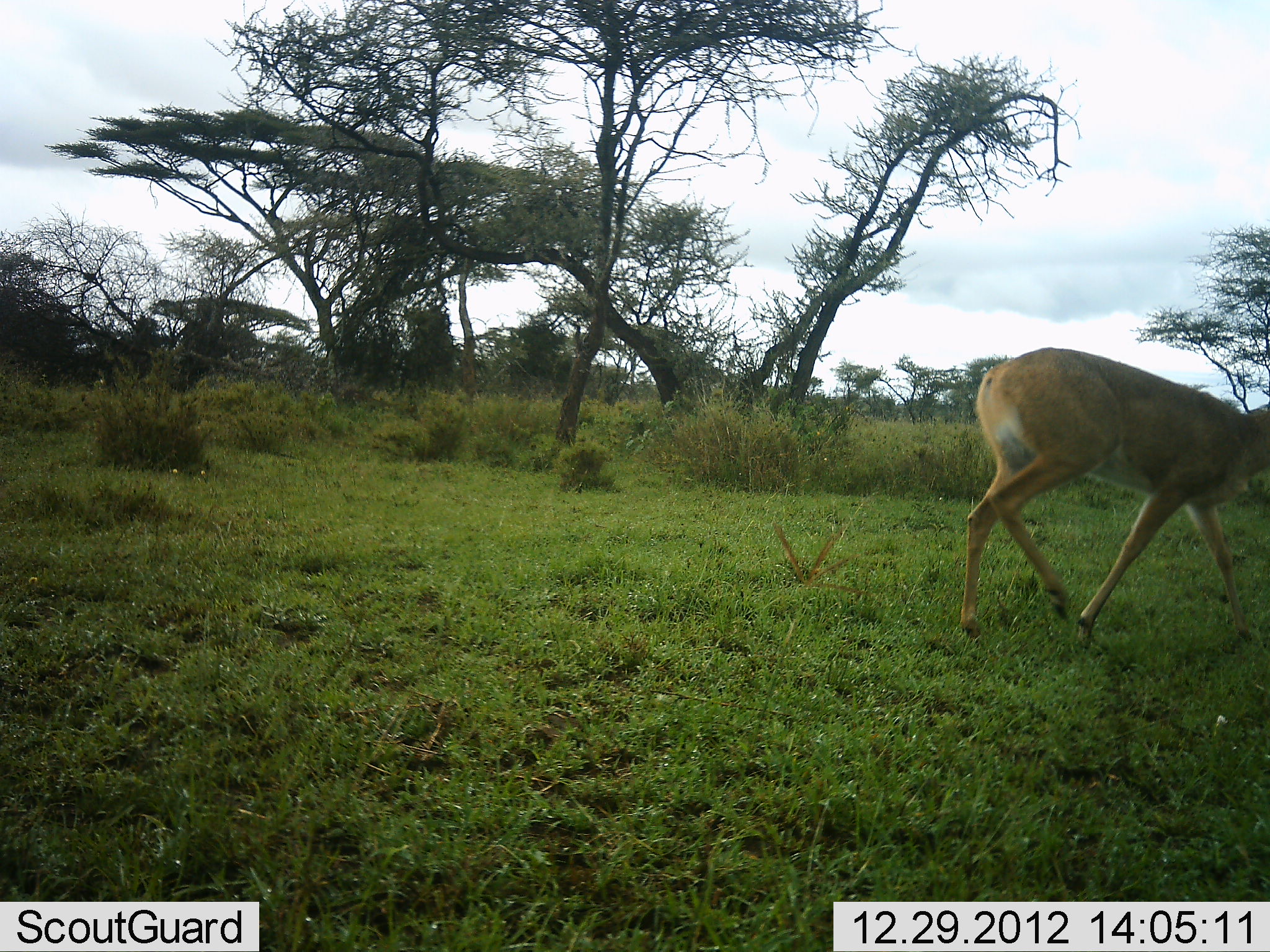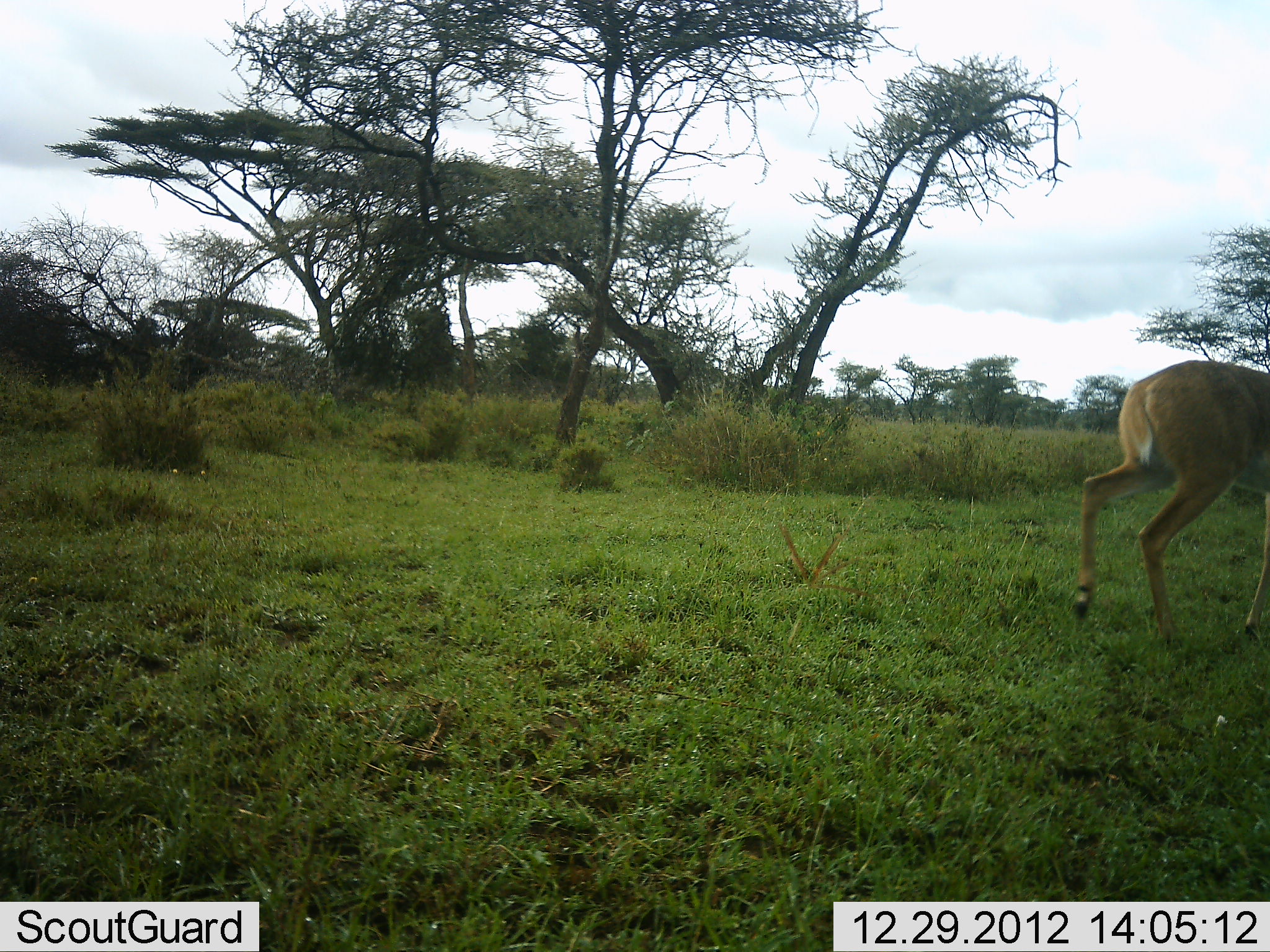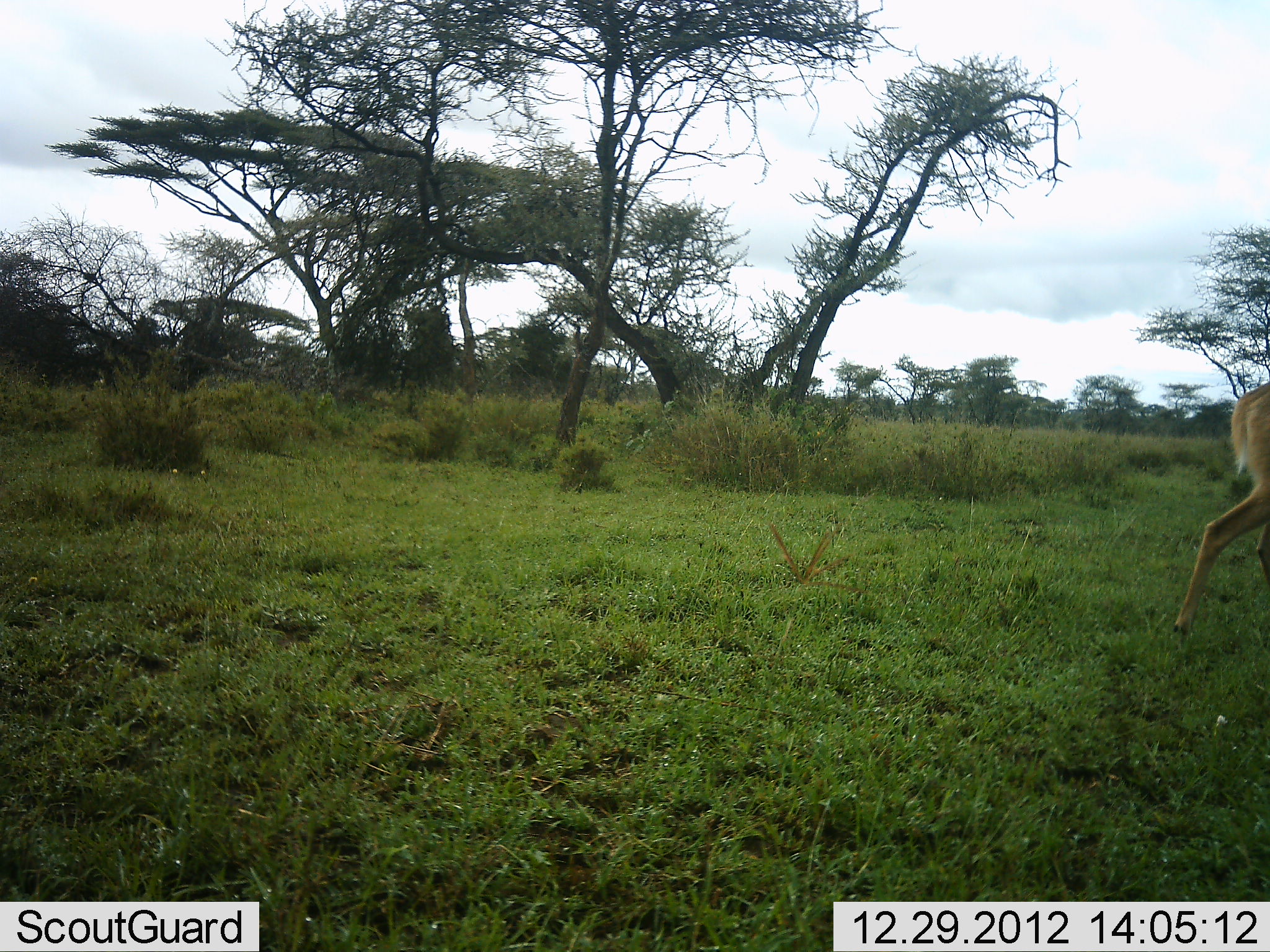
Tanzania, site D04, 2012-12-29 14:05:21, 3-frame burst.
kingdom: Animalia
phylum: Chordata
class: Mammalia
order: Artiodactyla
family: Bovidae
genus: Redunca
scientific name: Redunca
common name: reedbuck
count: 1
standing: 0%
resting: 0%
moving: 100%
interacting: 0%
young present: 0%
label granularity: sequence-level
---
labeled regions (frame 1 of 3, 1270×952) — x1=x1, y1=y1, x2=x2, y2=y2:
animal: x1=959, y1=345, x2=1269, y2=655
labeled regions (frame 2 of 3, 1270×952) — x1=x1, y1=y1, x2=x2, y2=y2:
animal: x1=1073, y1=358, x2=1270, y2=650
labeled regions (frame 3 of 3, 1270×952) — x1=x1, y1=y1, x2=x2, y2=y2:
animal: x1=1169, y1=381, x2=1270, y2=641